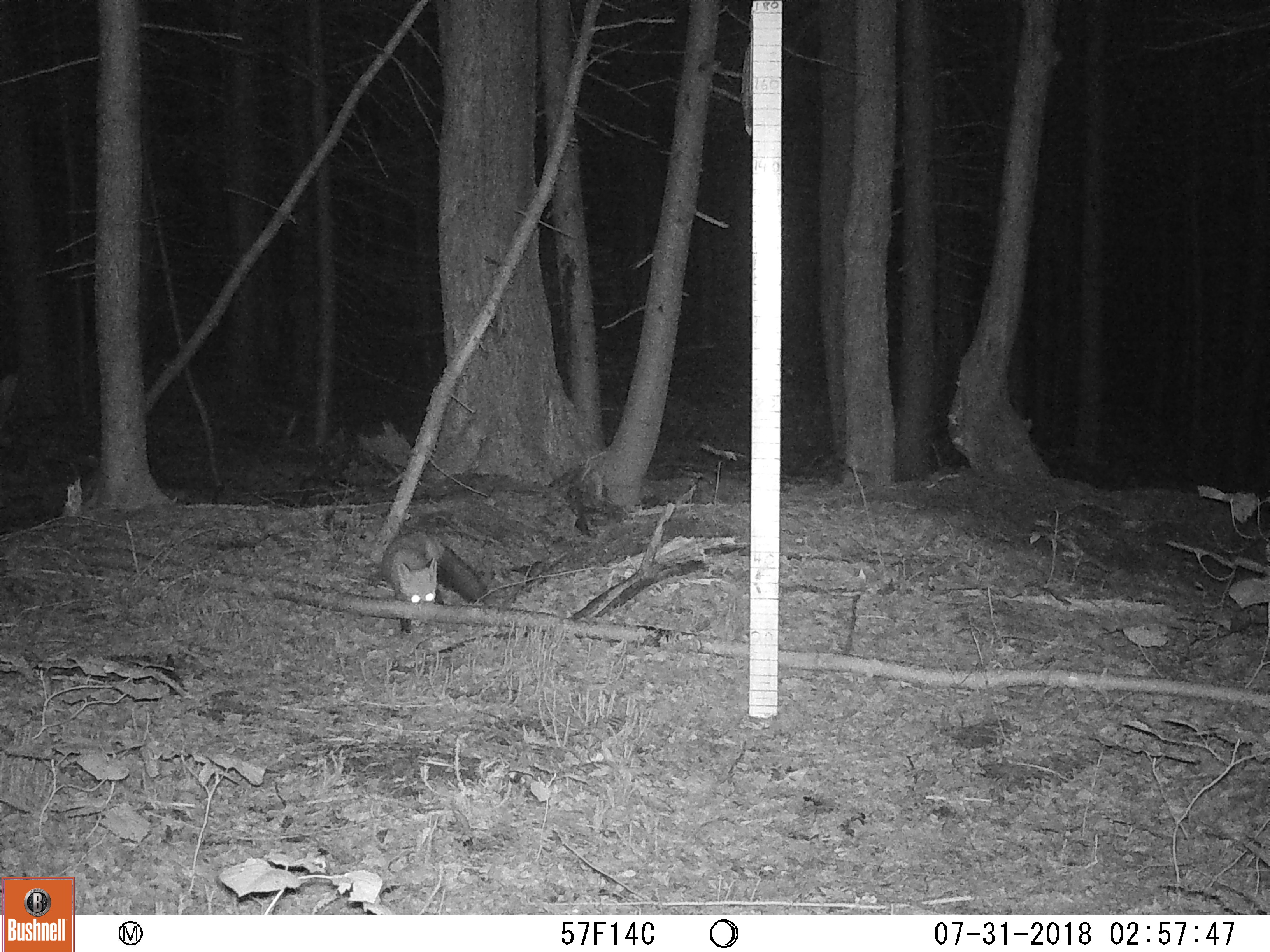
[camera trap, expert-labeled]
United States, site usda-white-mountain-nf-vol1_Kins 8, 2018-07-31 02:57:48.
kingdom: Animalia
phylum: Chordata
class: Mammalia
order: Carnivora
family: Canidae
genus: Vulpes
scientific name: Vulpes vulpes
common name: red fox